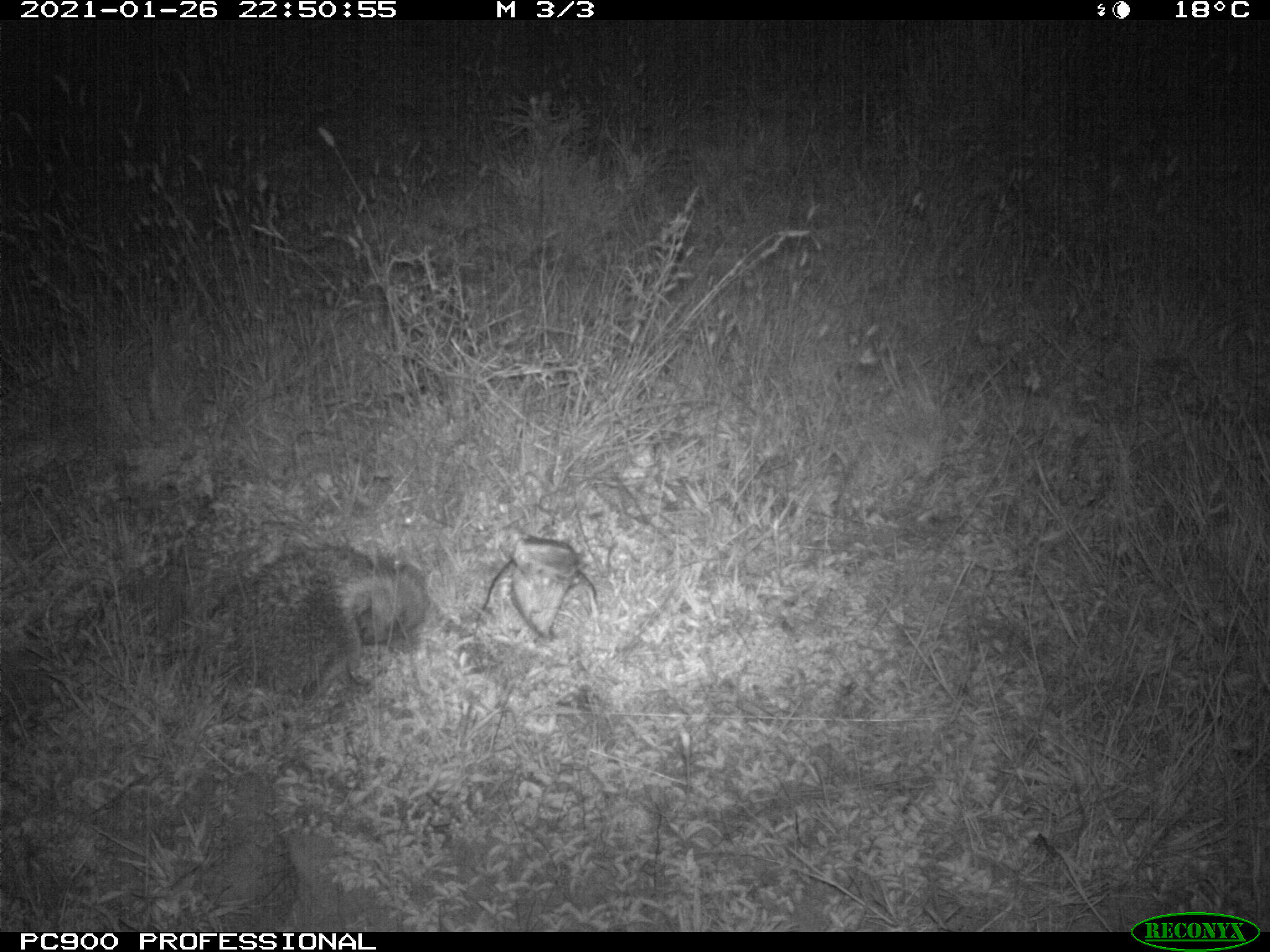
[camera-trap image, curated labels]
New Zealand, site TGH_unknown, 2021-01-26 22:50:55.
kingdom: Animalia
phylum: Chordata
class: Mammalia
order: Eulipotyphla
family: Erinaceidae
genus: Erinaceus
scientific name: Erinaceus europaeus europaeus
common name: european hedgehog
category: hedgehog